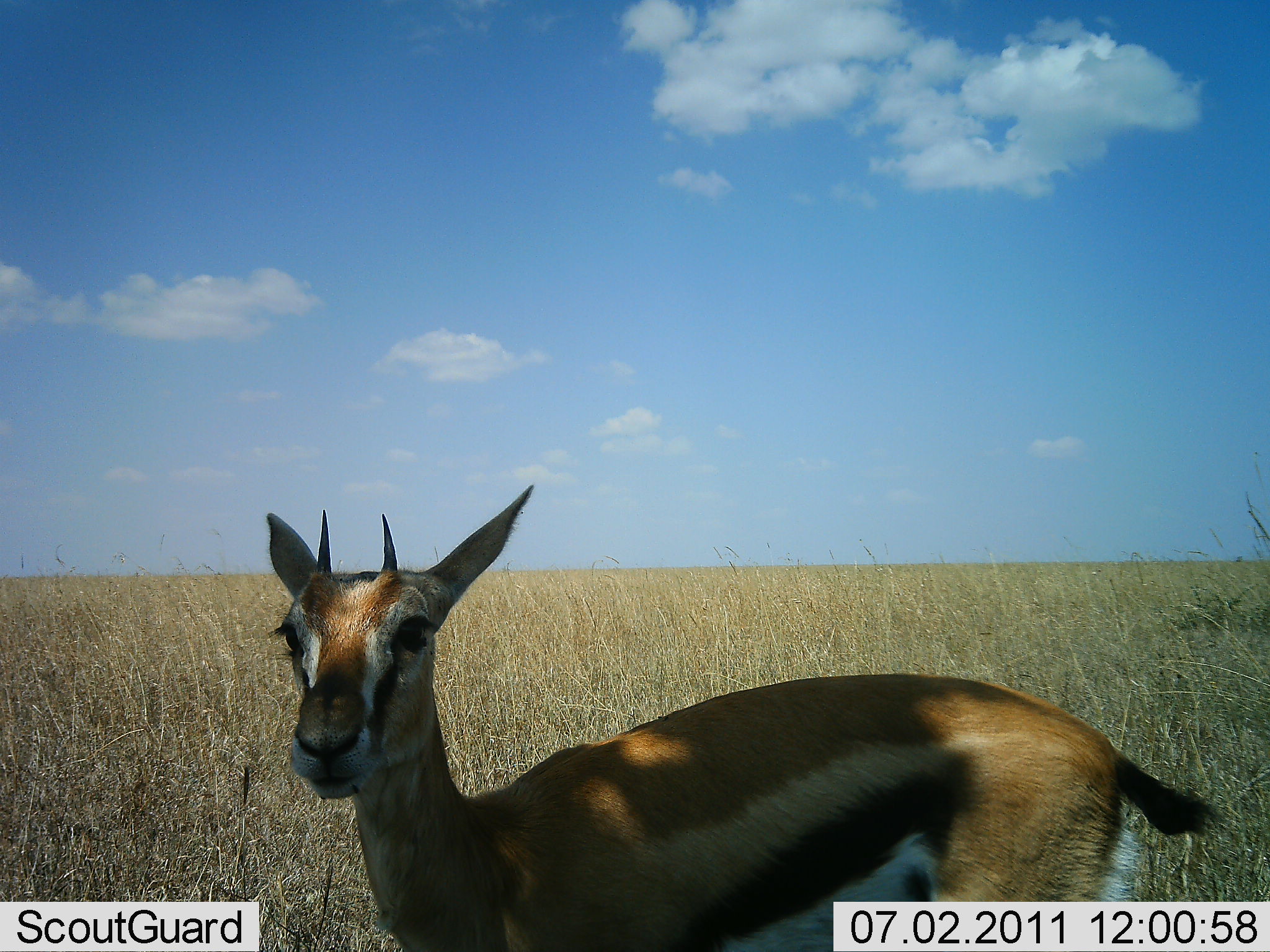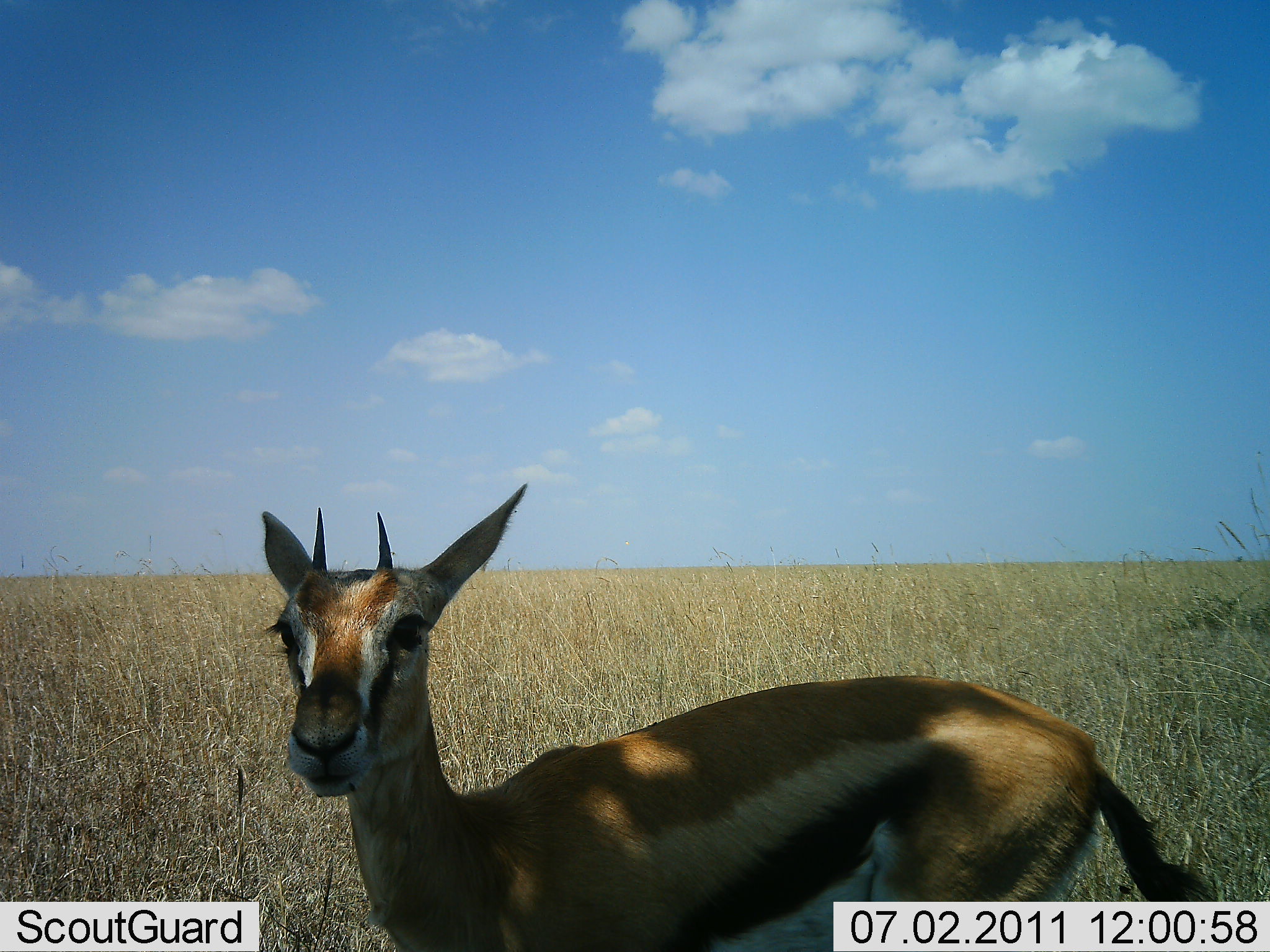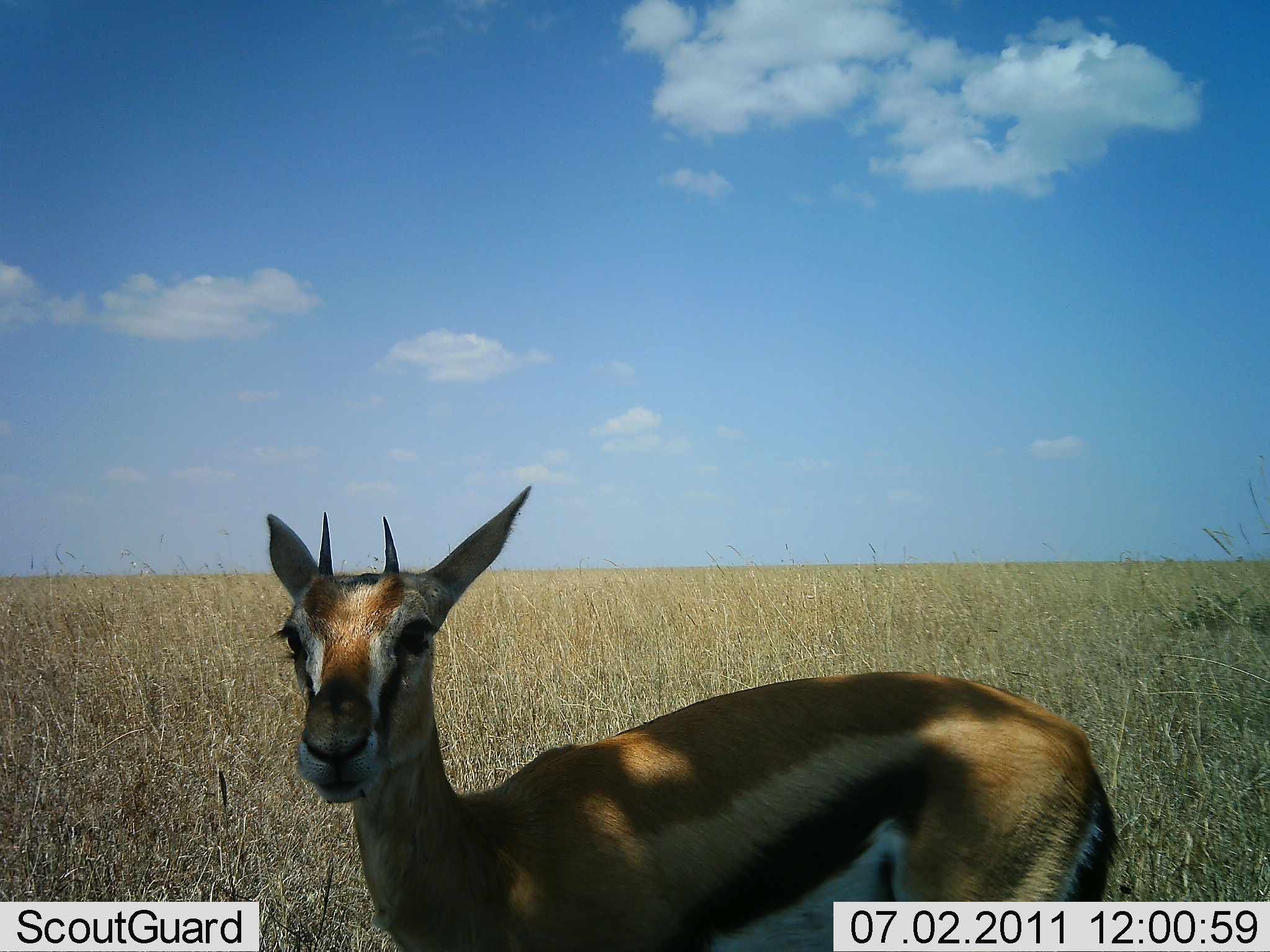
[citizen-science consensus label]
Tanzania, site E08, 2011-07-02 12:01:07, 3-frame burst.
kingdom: Animalia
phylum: Chordata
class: Mammalia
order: Artiodactyla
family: Bovidae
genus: Eudorcas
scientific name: Eudorcas thomsonii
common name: thomson's gazelle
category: gazellethomsons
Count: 1.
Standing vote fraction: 100%.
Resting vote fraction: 0%.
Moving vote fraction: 0%.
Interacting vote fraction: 0%.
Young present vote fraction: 9%.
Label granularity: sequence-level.